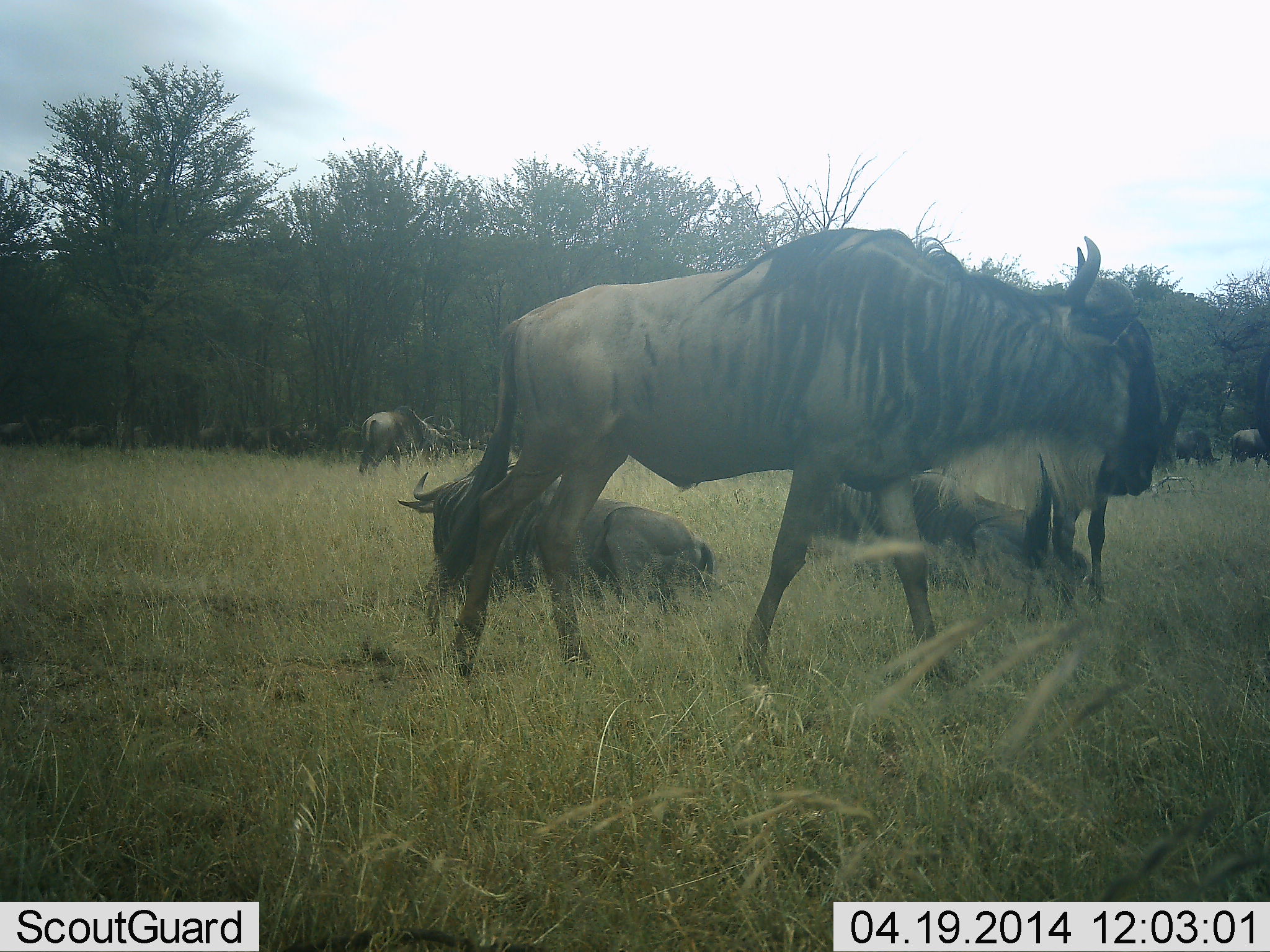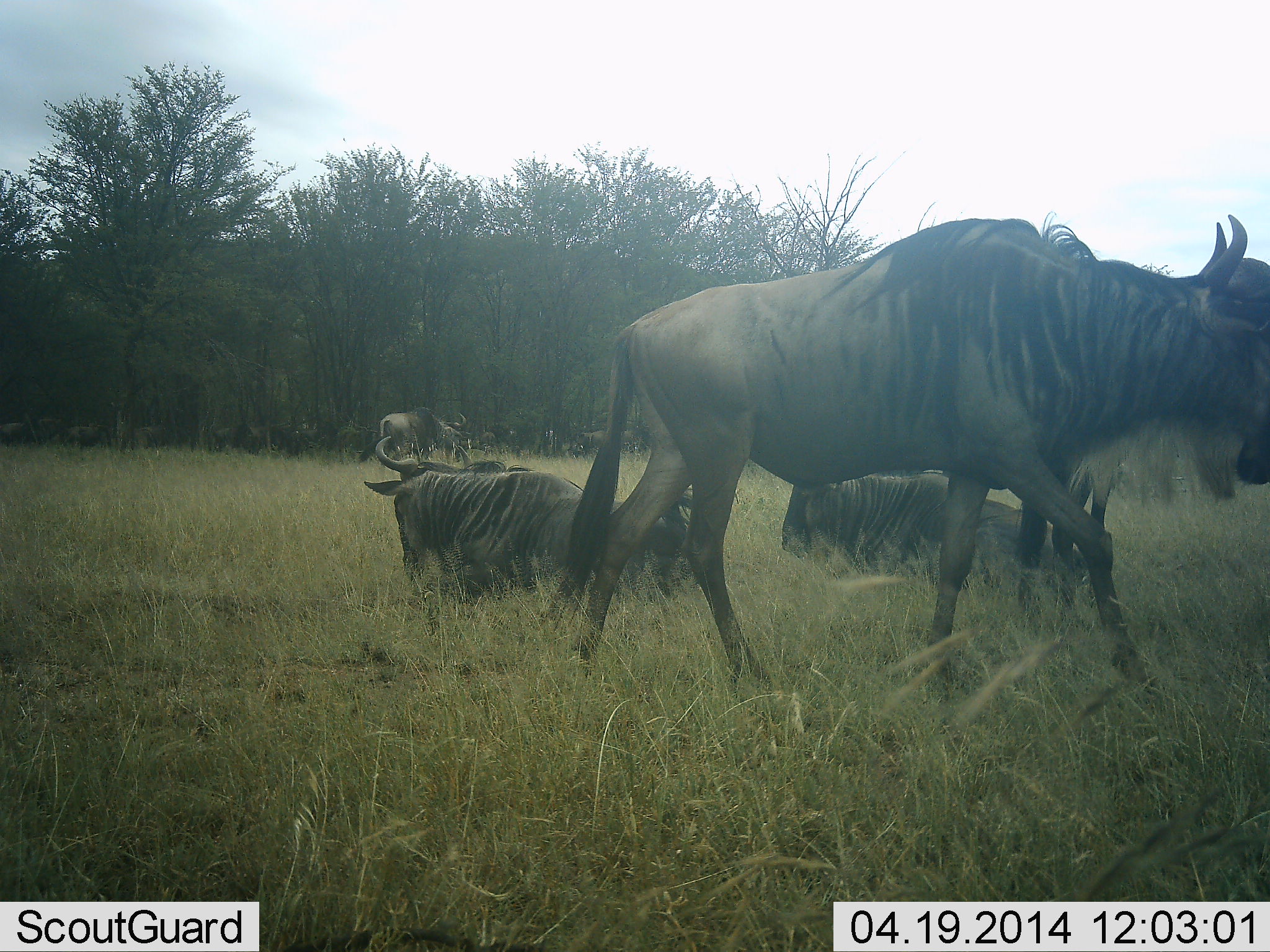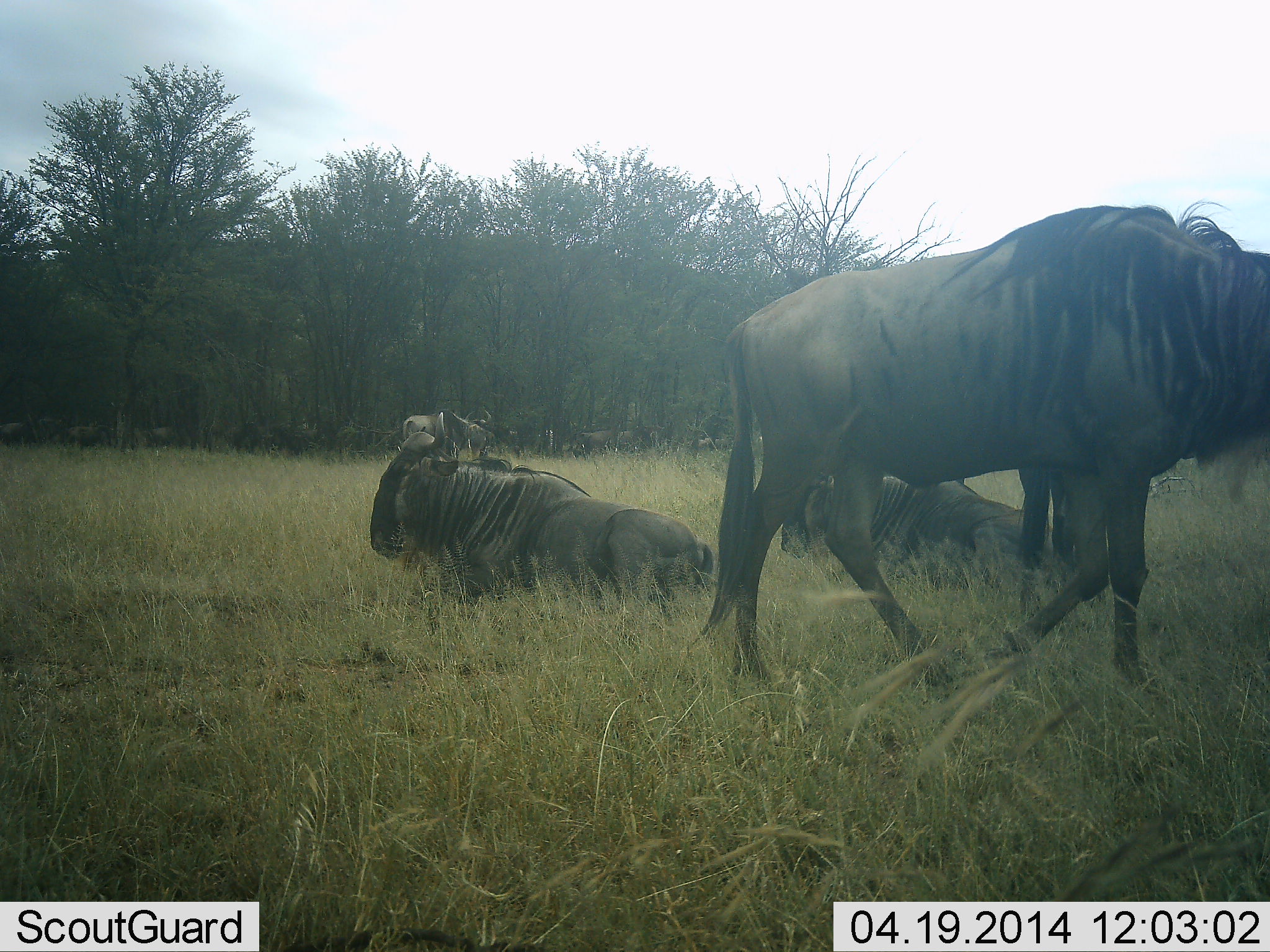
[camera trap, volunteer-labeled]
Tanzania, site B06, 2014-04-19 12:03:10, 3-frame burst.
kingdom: Animalia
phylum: Chordata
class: Mammalia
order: Artiodactyla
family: Bovidae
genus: Connochaetes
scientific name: Connochaetes taurinus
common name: blue wildebeest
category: wildebeest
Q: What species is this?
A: Wildebeest (blue wildebeest) (Connochaetes taurinus).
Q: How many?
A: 11-50.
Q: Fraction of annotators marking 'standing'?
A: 50%.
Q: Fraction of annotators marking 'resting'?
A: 100%.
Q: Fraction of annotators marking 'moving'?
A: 100%.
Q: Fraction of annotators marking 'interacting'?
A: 0%.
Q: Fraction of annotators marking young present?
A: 0%.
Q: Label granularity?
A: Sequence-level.